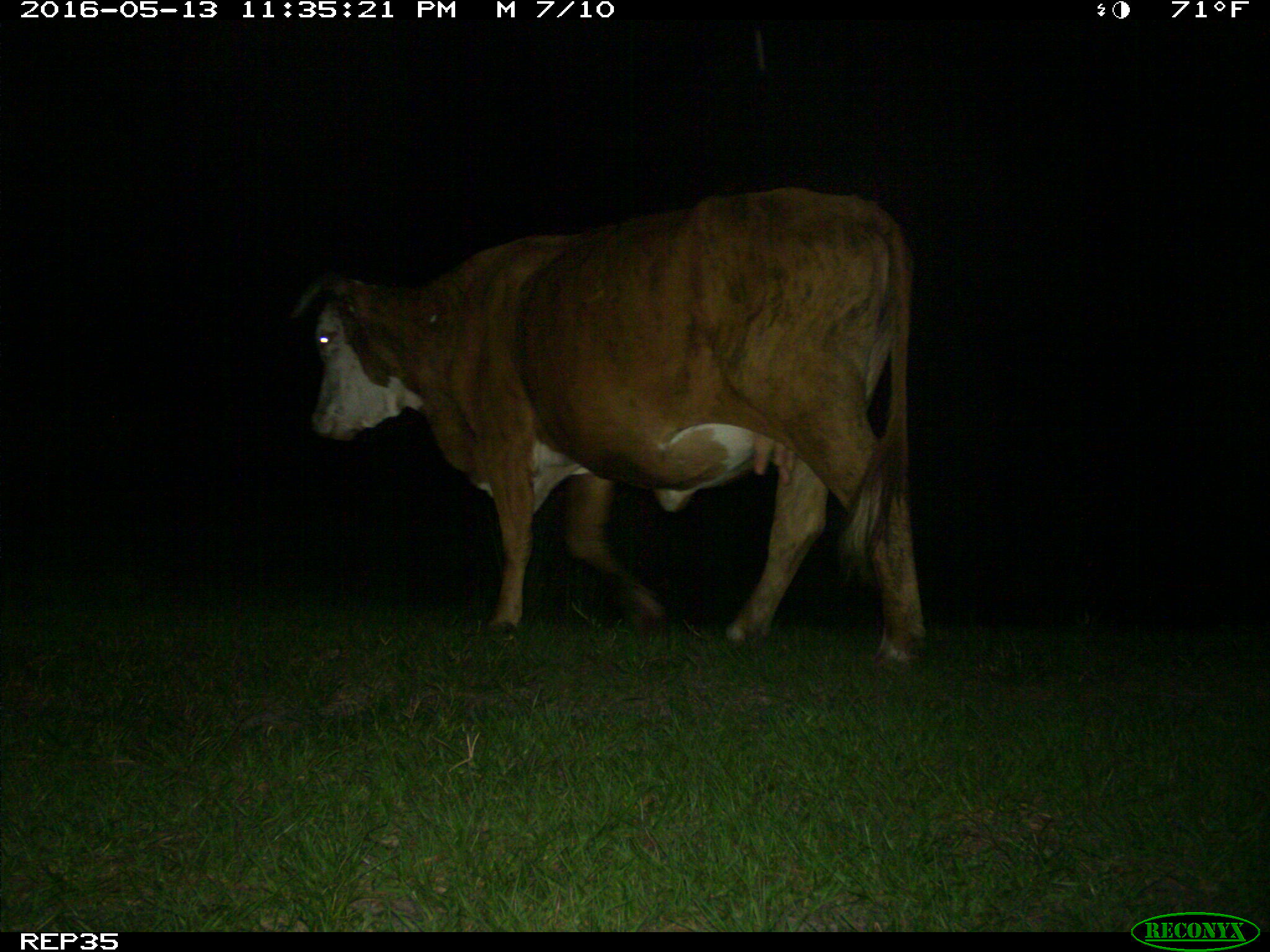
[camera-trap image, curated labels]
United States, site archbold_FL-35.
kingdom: Animalia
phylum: Chordata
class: Mammalia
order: Artiodactyla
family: Bovidae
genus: Bos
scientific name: Bos taurus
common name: domestic cow